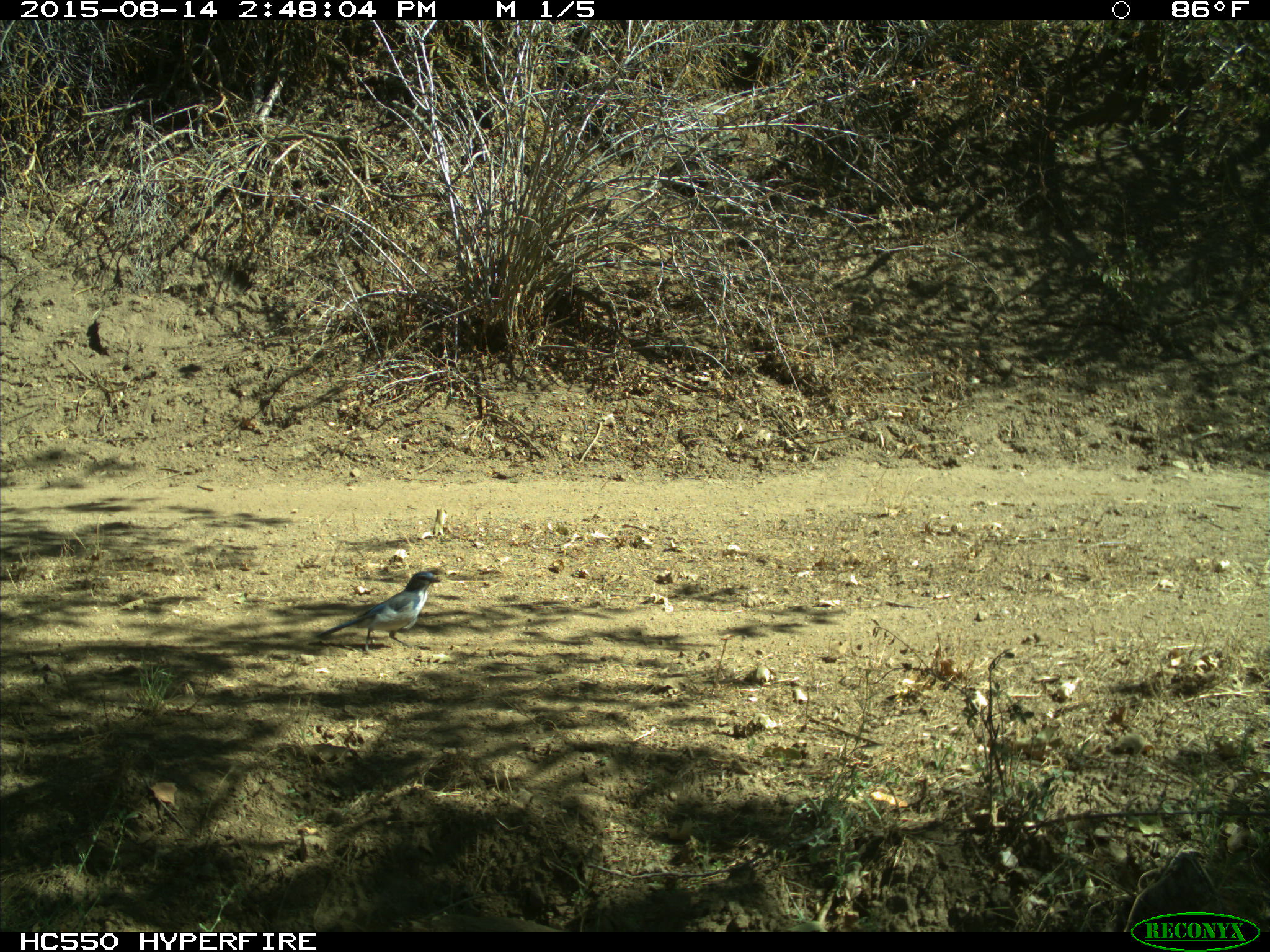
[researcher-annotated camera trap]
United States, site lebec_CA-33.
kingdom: Animalia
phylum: Chordata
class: Aves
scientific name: Aves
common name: birds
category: unidentified bird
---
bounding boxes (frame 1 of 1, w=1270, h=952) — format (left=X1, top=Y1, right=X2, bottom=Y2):
animal: (left=316, top=571, right=441, bottom=656)